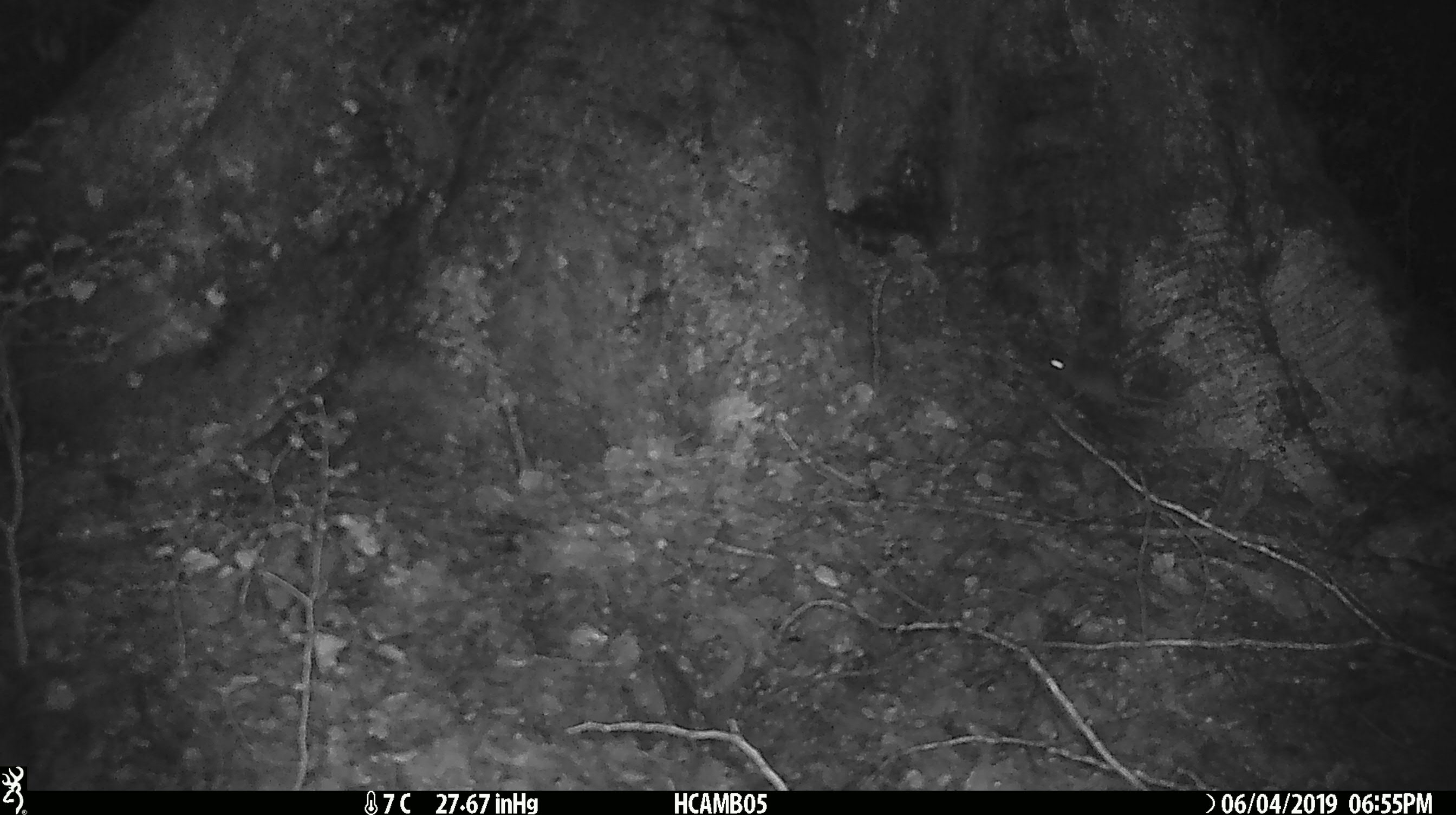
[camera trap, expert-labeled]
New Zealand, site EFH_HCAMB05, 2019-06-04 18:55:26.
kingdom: Animalia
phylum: Chordata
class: Mammalia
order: Rodentia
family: Muridae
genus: Mus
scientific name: Mus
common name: mouse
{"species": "mouse (Mus)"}